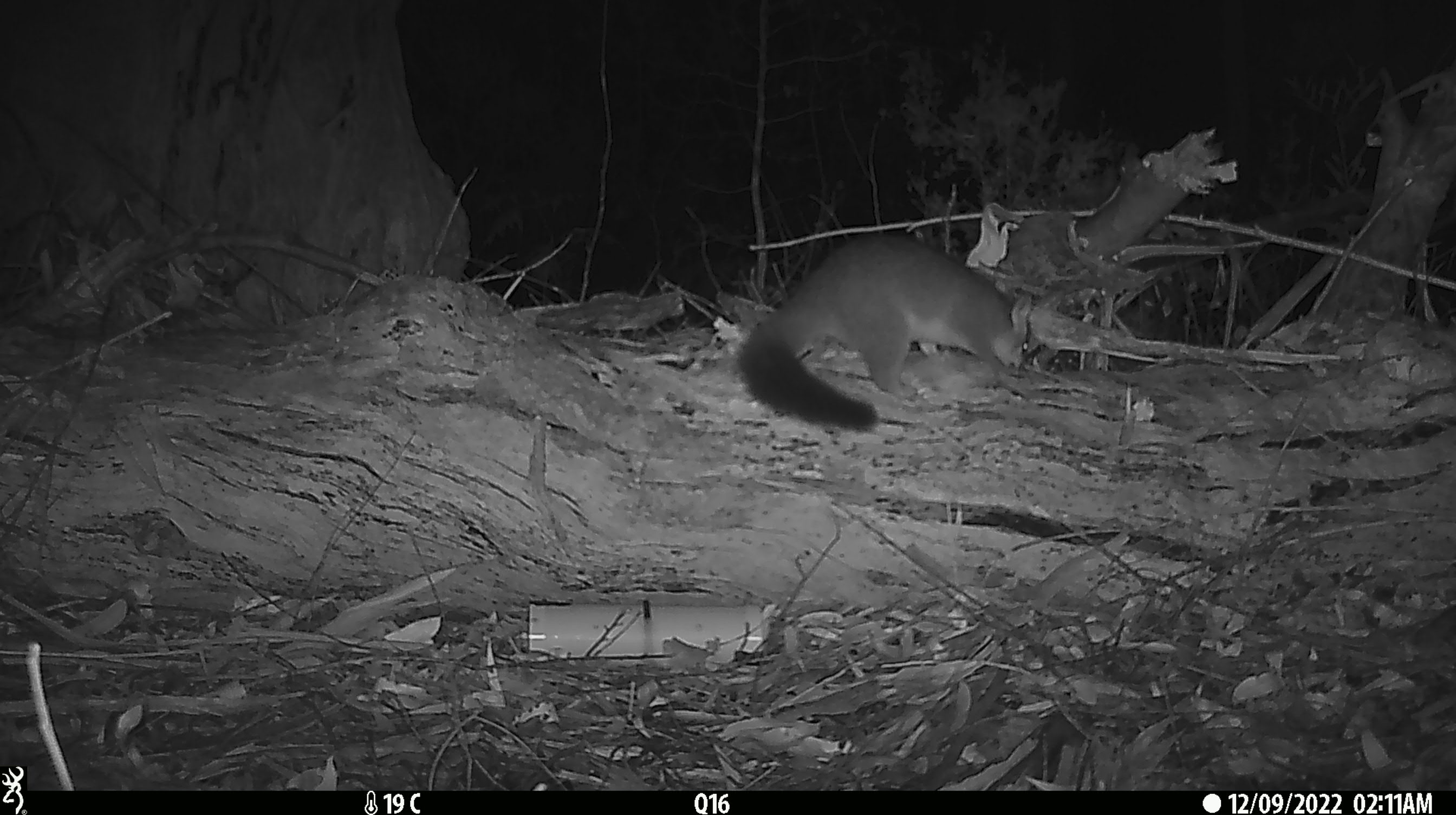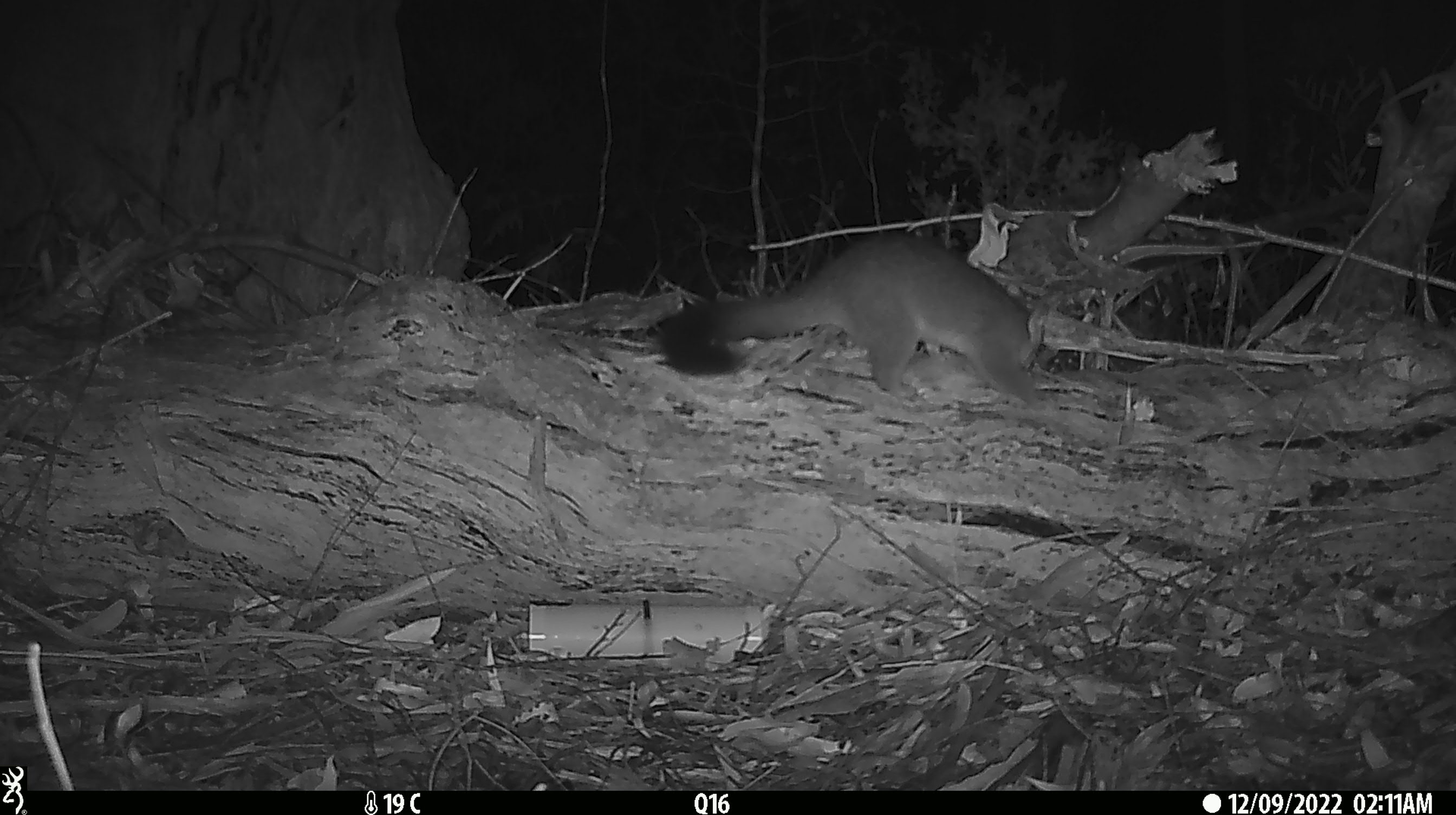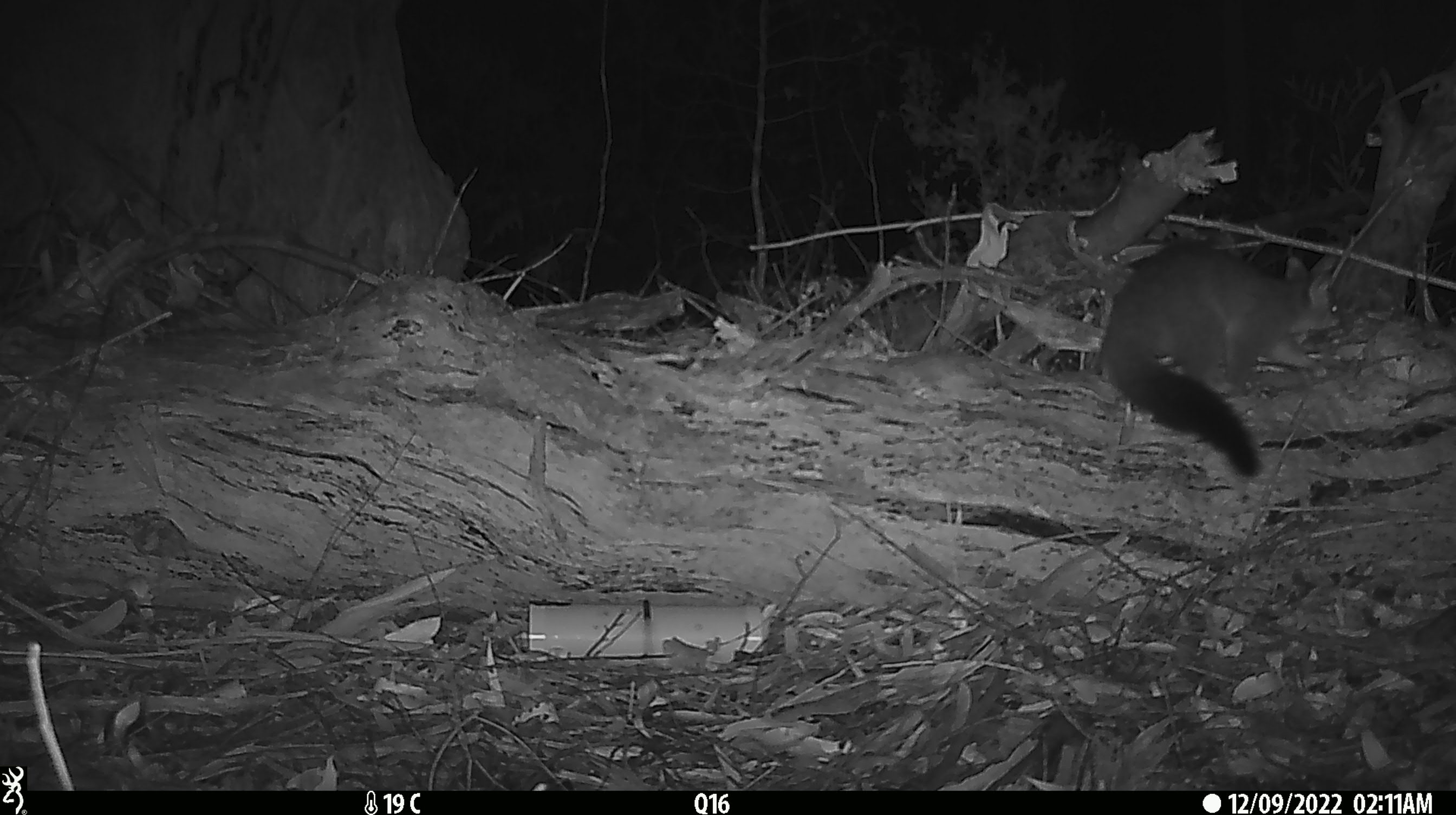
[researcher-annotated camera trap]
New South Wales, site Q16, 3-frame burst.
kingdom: Animalia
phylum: Chordata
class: Mammalia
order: Diprotodontia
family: Phalangeridae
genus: Trichosurus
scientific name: Trichosurus vulpecula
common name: common brushtail possum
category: possum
Possum (common brushtail possum) (Trichosurus vulpecula).